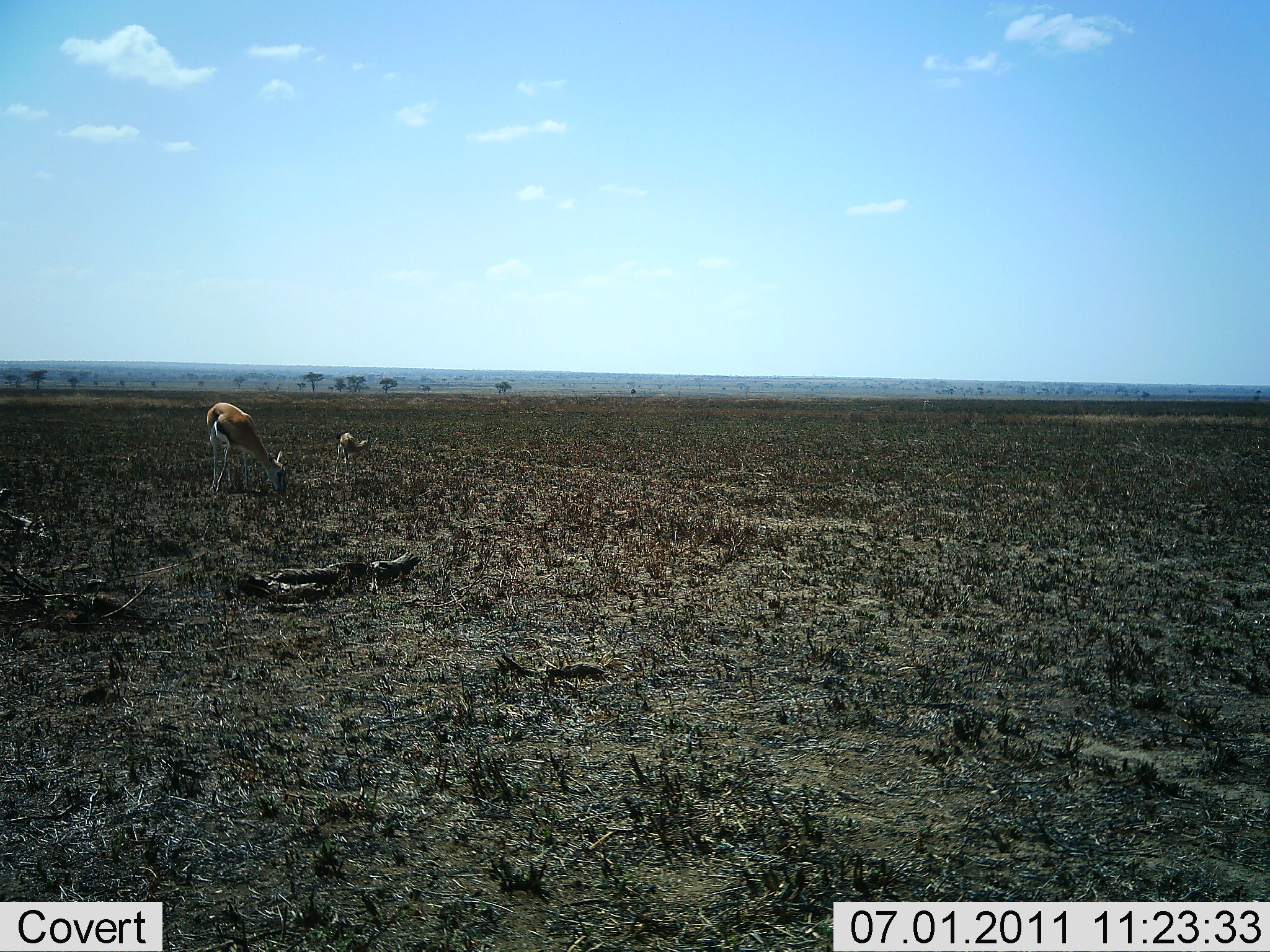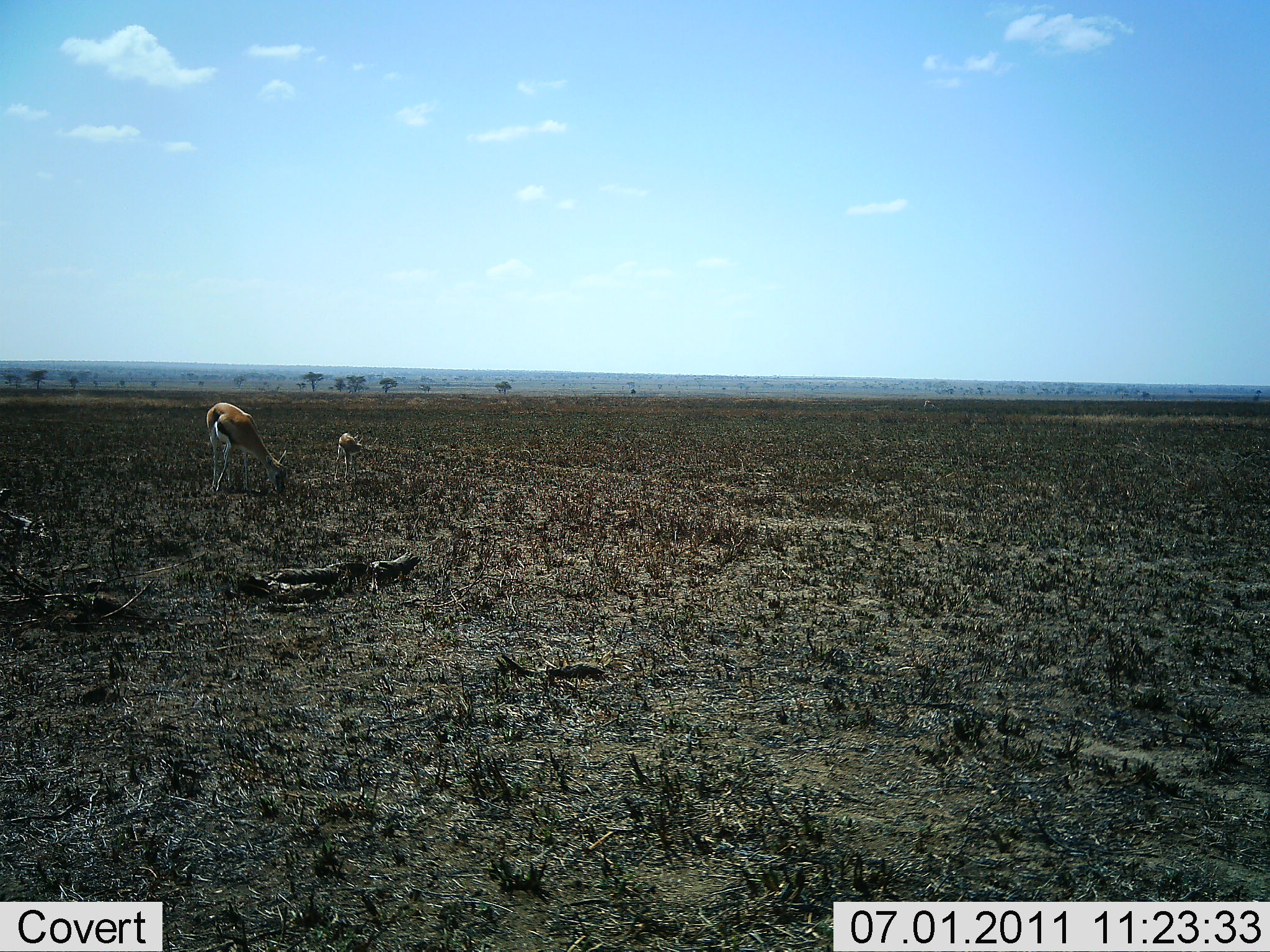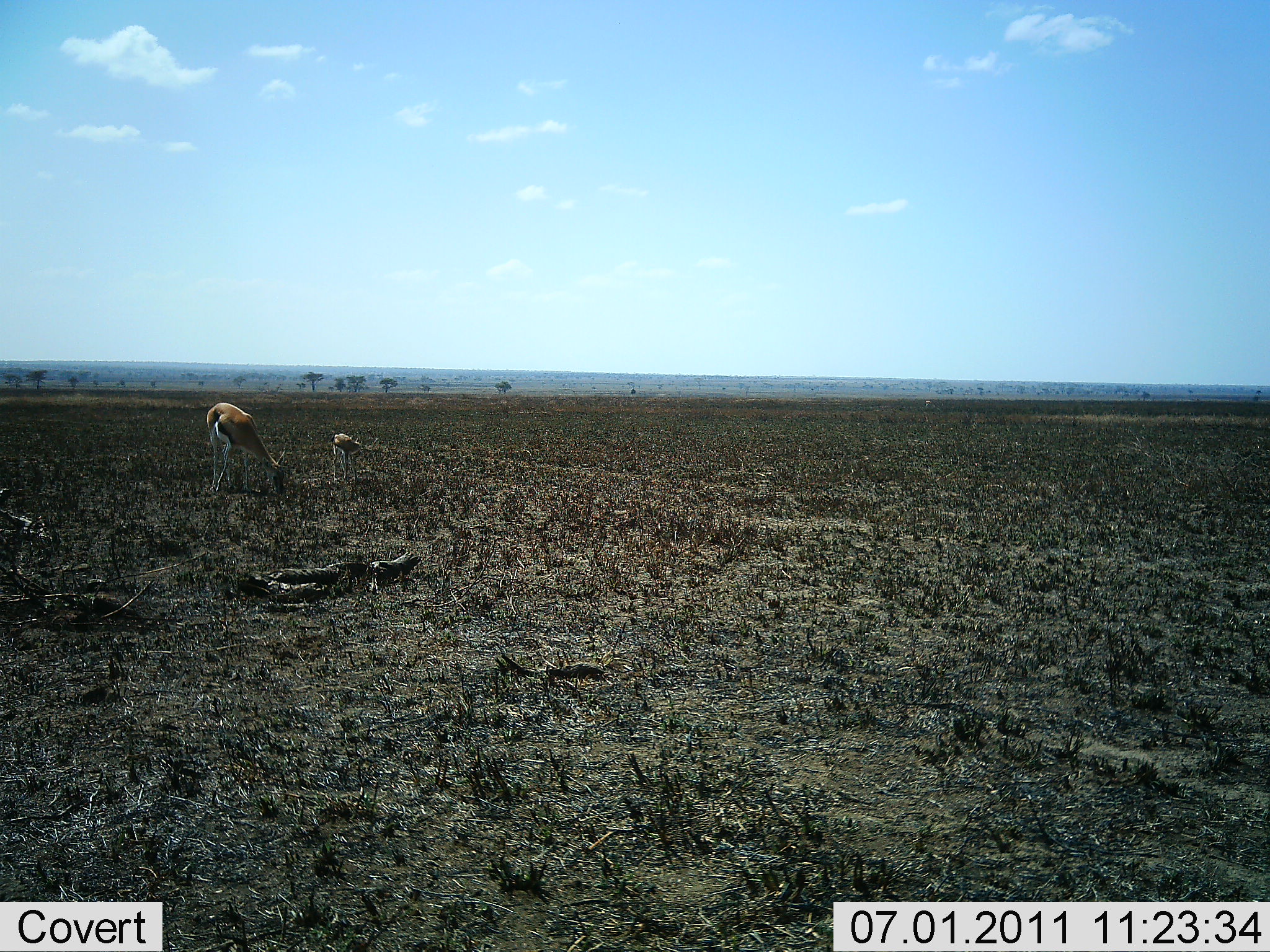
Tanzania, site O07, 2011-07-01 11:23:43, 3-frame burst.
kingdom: Animalia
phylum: Chordata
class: Mammalia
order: Artiodactyla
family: Bovidae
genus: Eudorcas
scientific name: Eudorcas thomsonii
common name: thomson's gazelle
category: gazellethomsons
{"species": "gazellethomsons (thomson's gazelle) (Eudorcas thomsonii)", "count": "2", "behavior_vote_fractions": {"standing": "36%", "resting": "0%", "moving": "0%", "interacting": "0%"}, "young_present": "64%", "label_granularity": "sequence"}